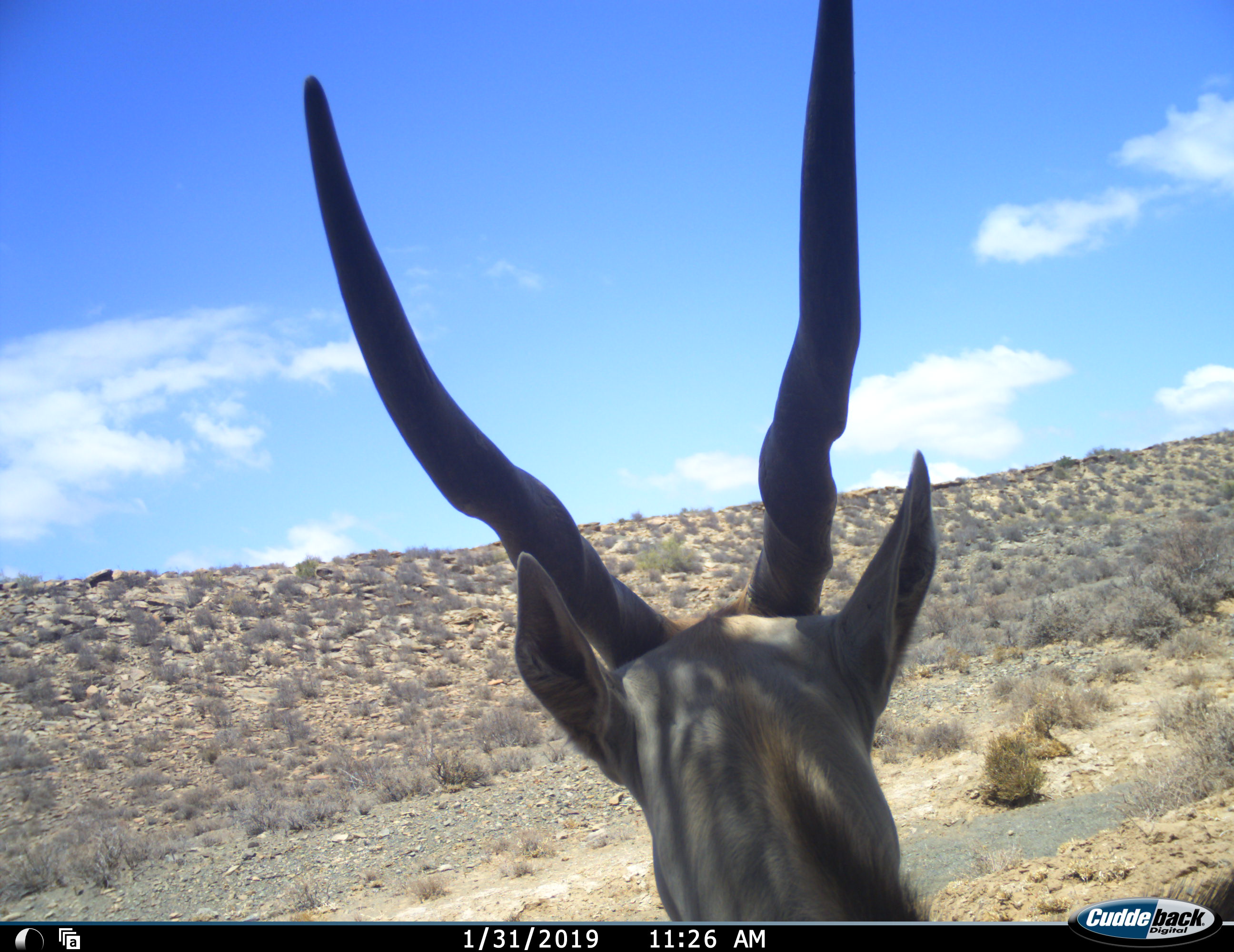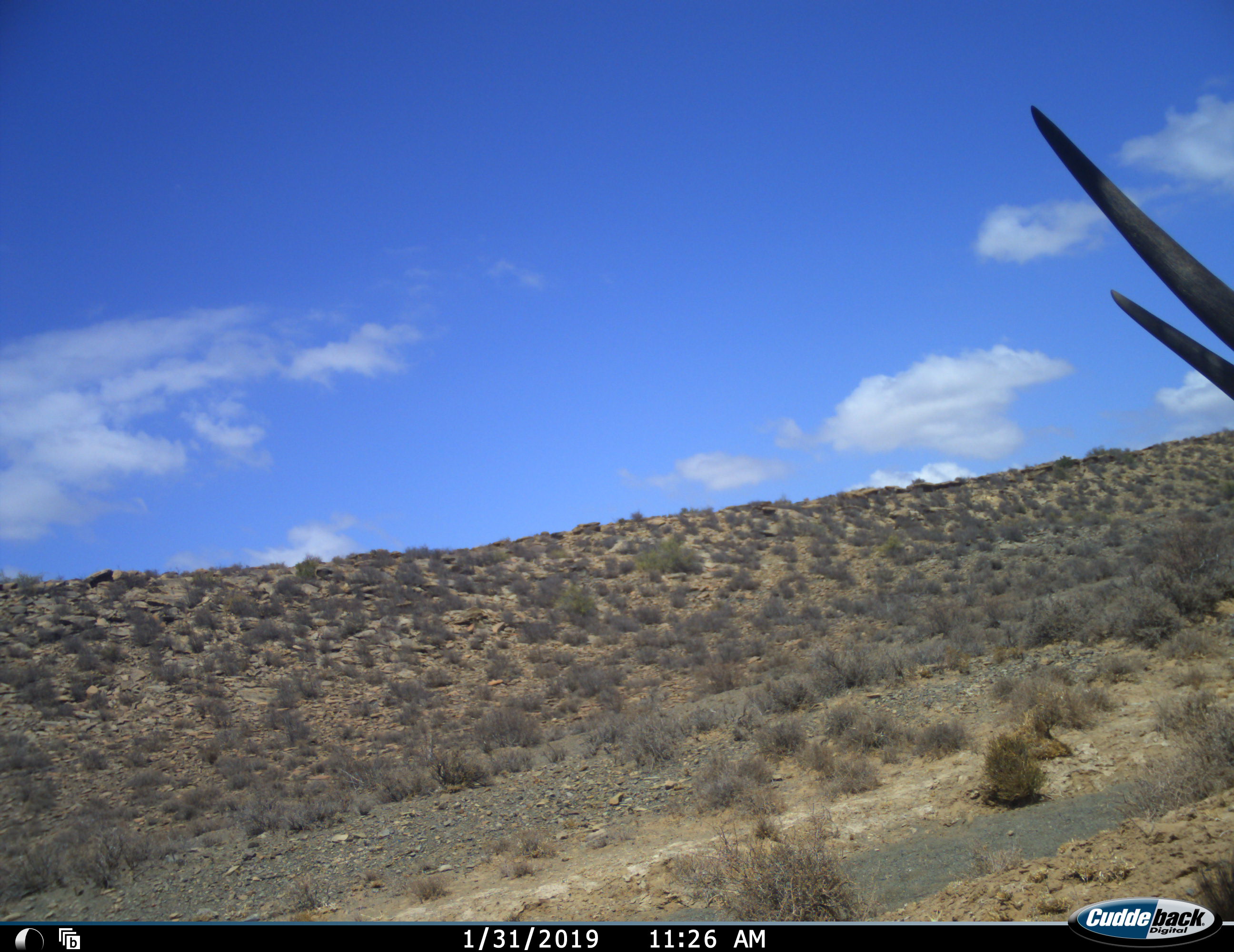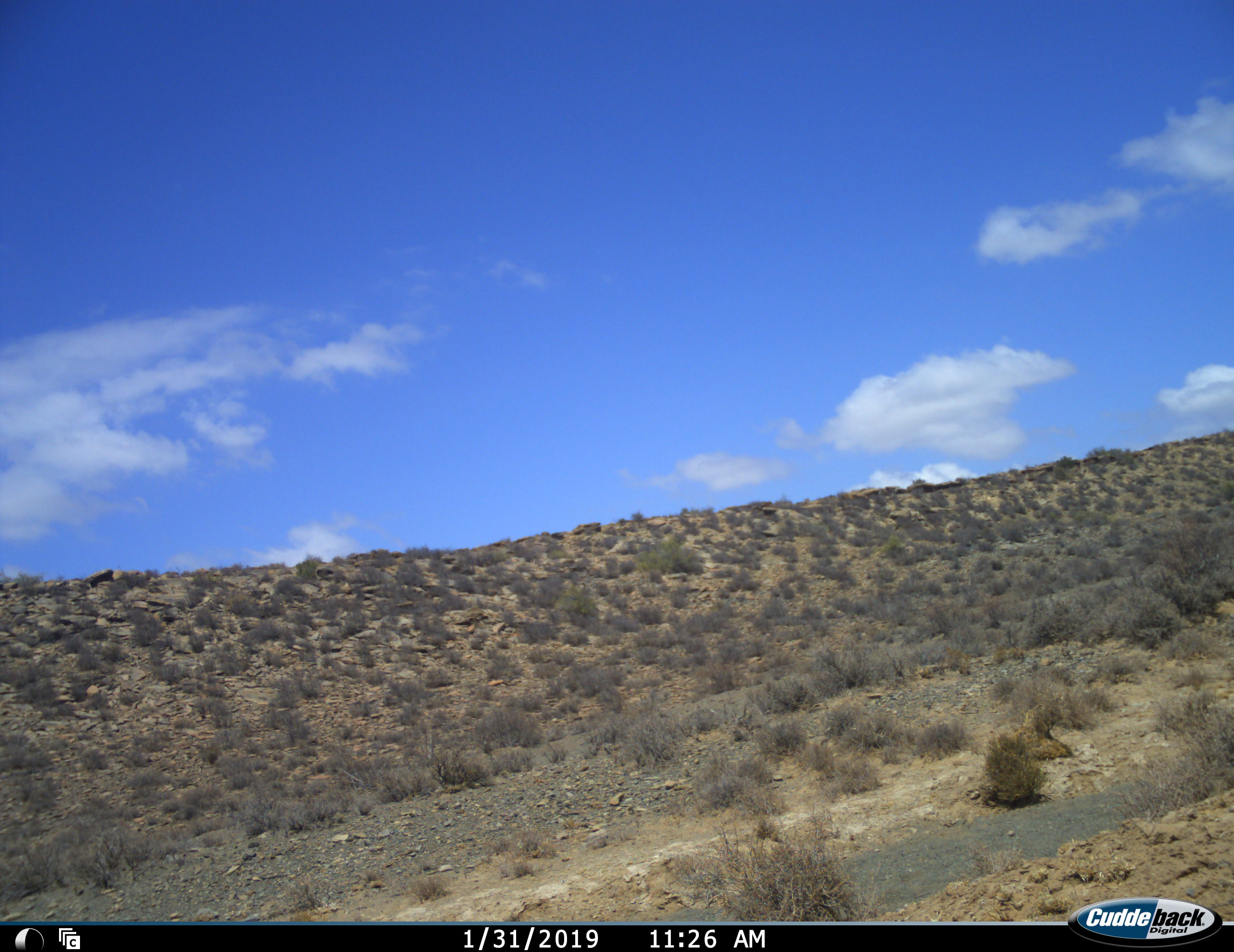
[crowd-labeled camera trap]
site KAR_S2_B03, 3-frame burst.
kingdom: Animalia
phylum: Chordata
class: Mammalia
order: Artiodactyla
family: Bovidae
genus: Tragelaphus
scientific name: Tragelaphus oryx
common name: eland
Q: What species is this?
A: Eland (Tragelaphus oryx).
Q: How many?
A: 1.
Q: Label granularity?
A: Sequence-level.